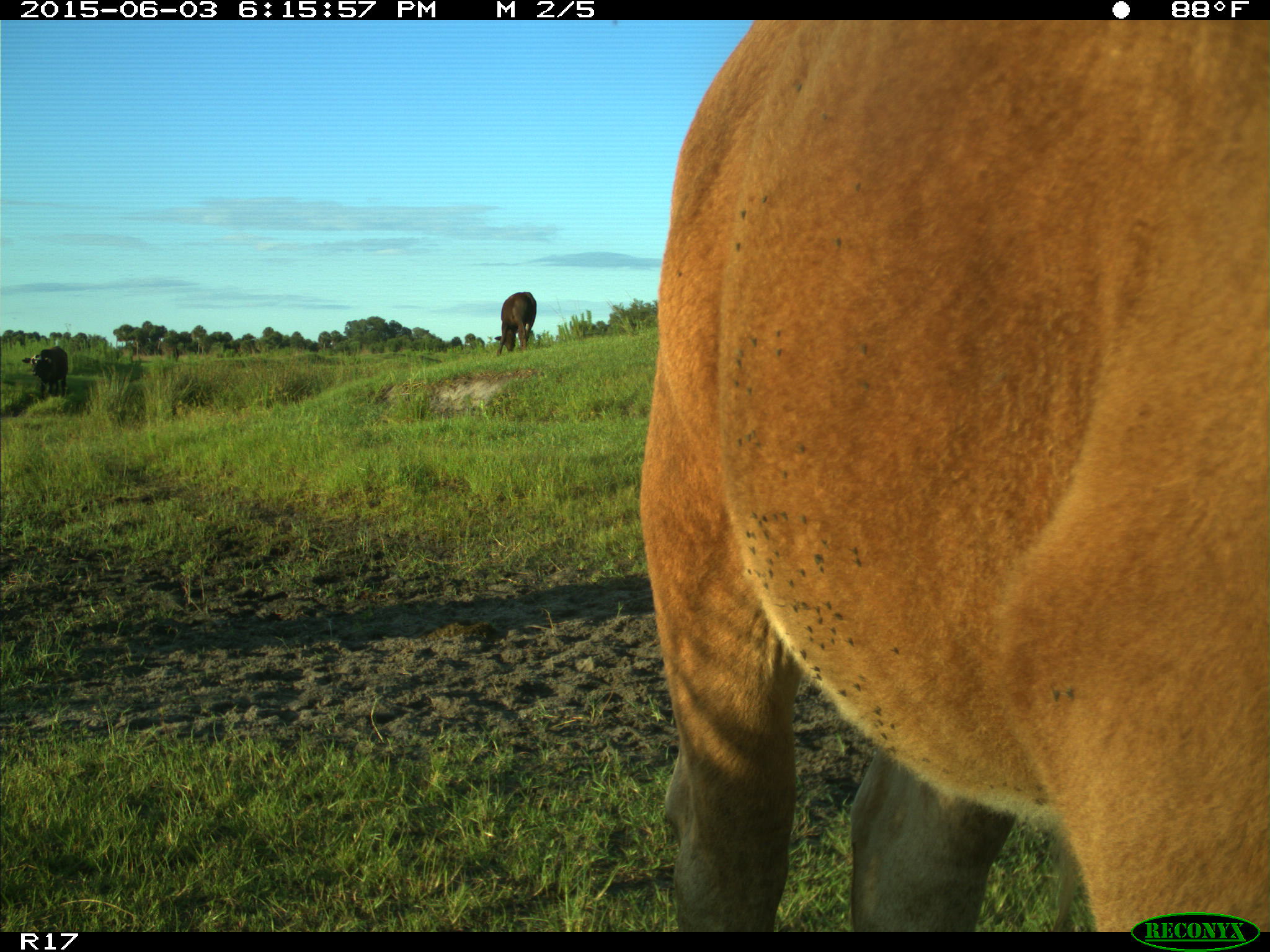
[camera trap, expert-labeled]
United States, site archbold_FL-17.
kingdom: Animalia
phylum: Chordata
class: Mammalia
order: Artiodactyla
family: Bovidae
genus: Bos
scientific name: Bos taurus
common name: domestic cow